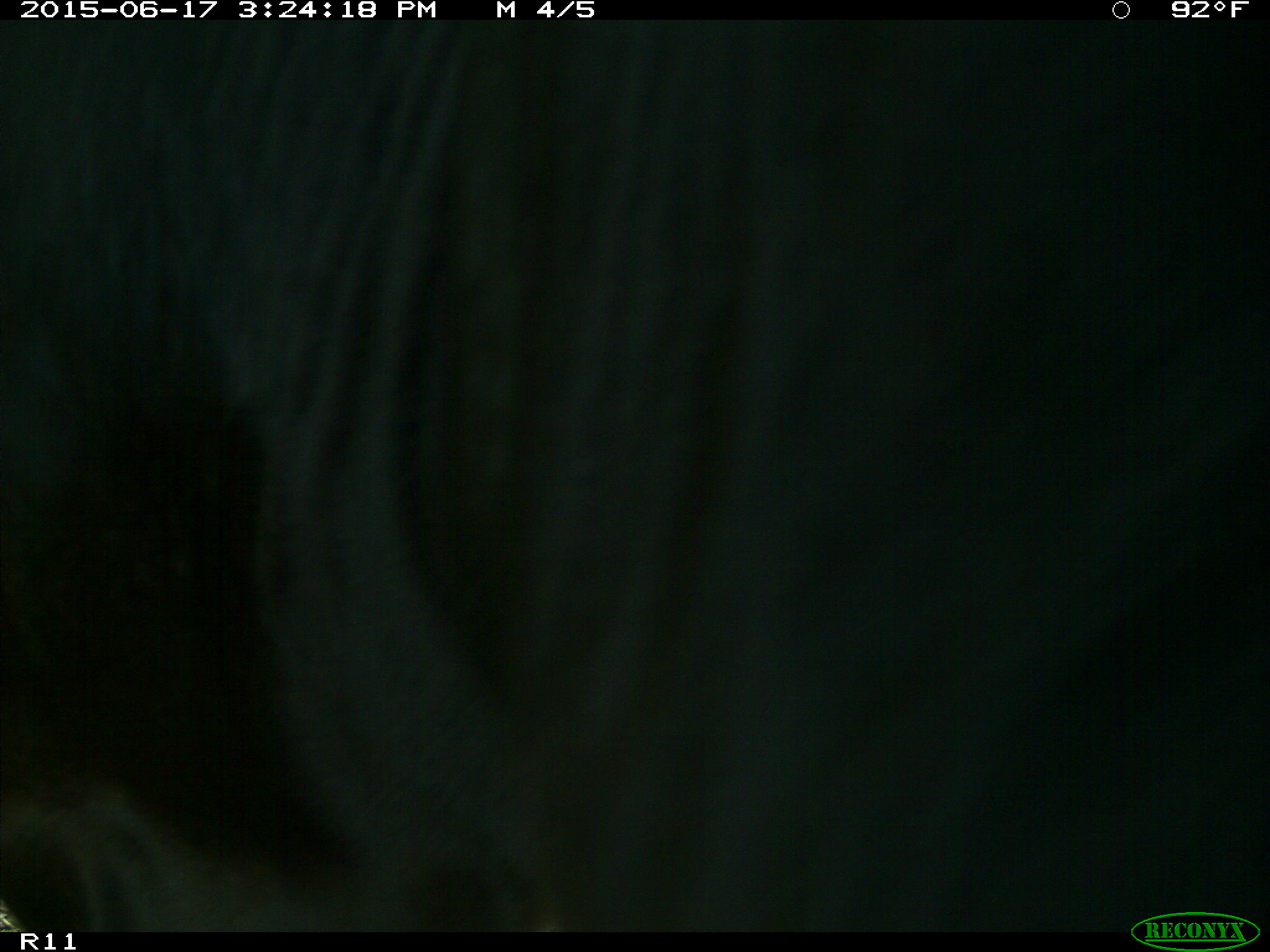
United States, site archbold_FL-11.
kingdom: Animalia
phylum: Chordata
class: Mammalia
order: Artiodactyla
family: Bovidae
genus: Bos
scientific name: Bos taurus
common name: domestic cow